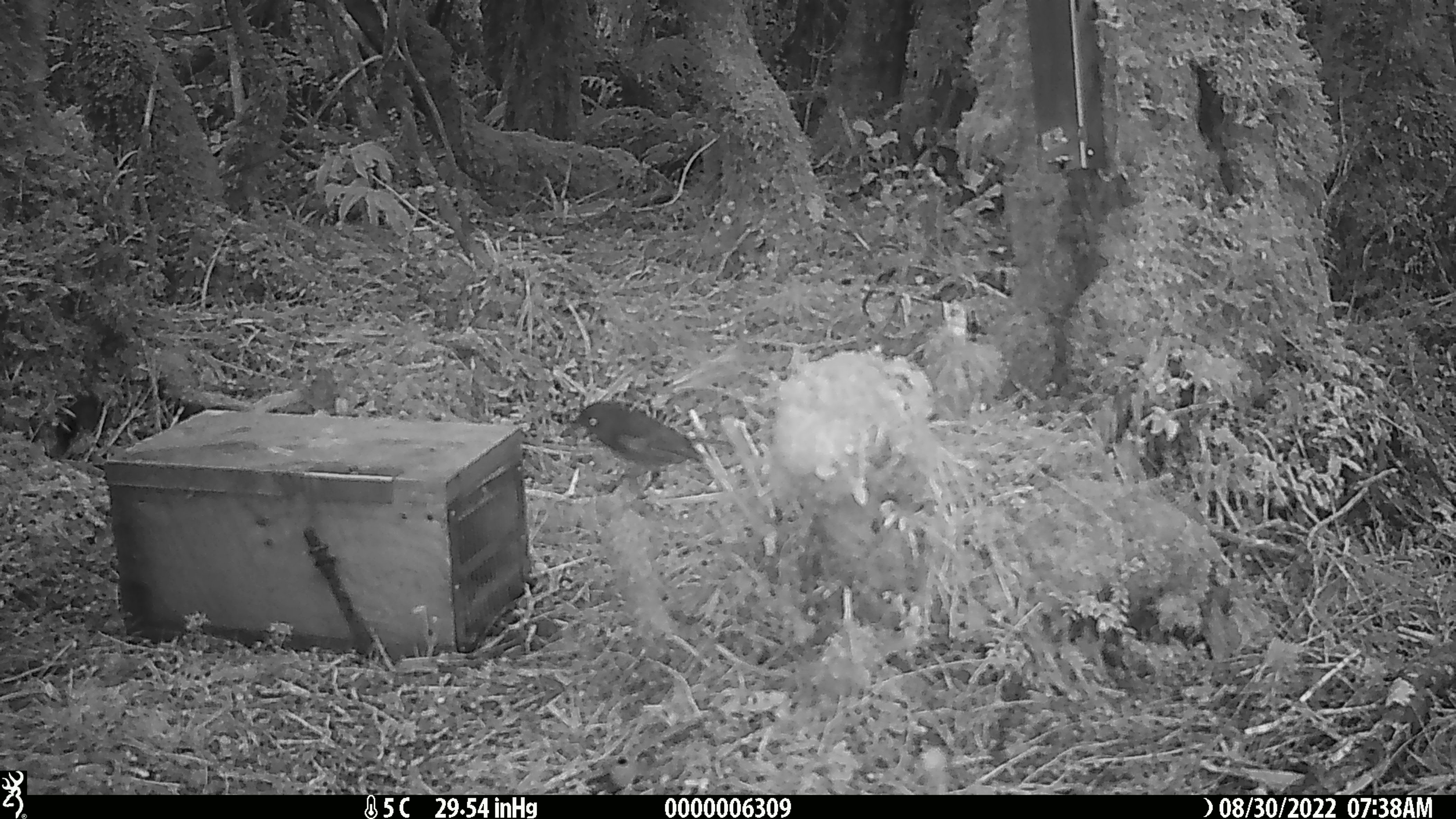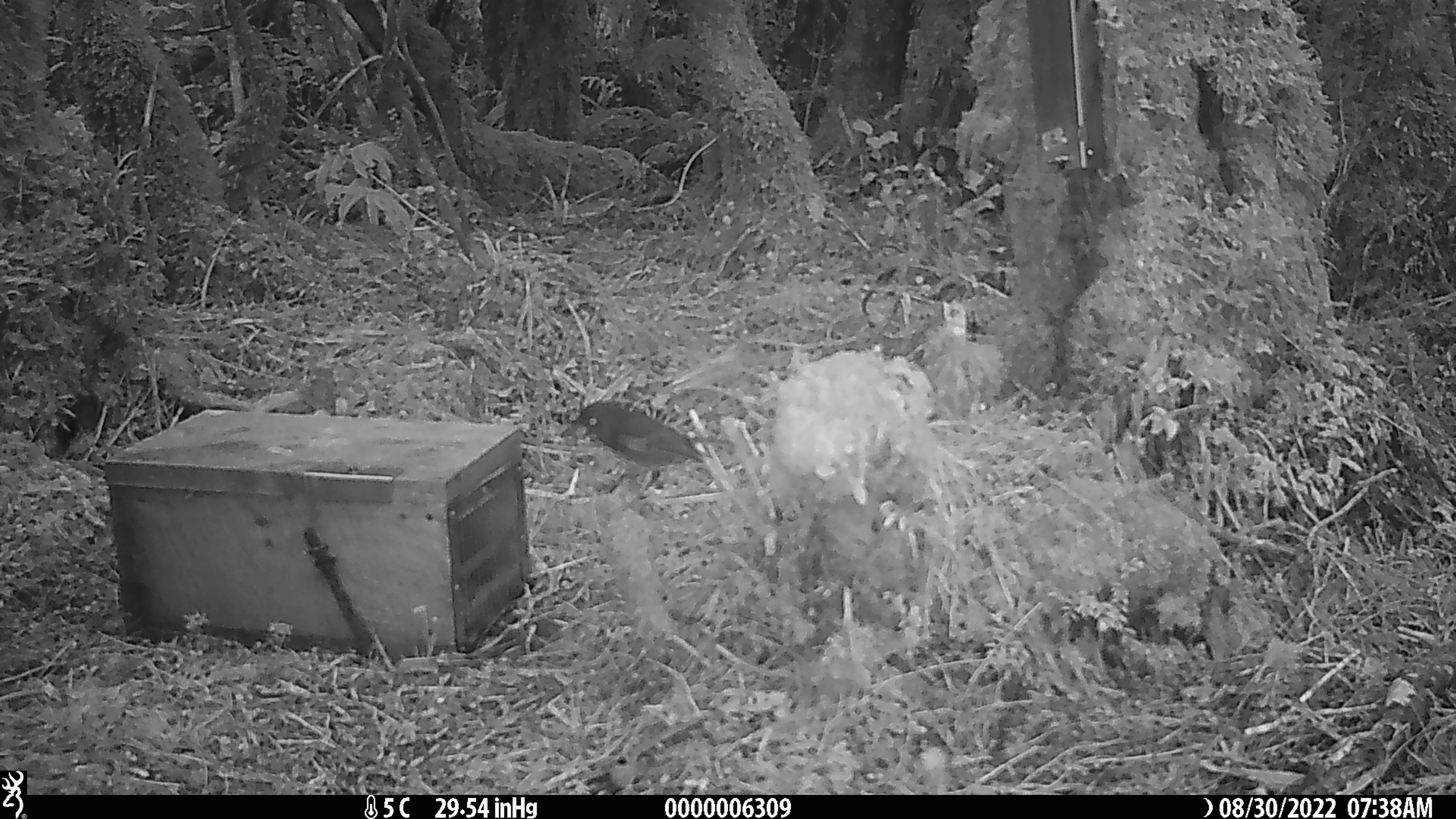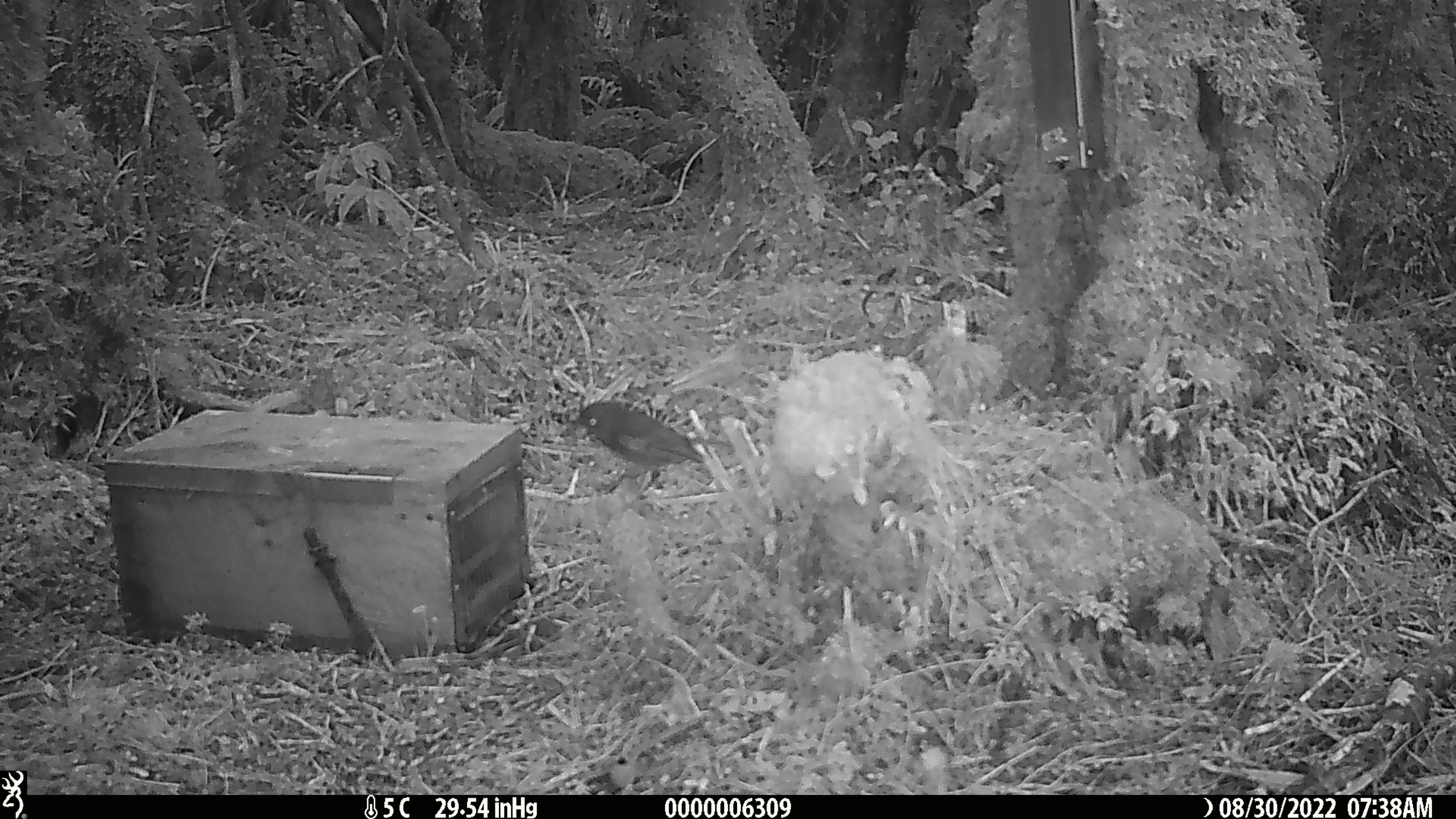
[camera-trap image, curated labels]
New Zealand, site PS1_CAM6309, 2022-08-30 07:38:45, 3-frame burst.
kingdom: Animalia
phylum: Chordata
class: Aves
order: Passeriformes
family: Petroicidae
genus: Petroica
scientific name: Petroica australis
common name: new zealand robin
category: robin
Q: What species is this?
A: Robin (new zealand robin) (Petroica australis).